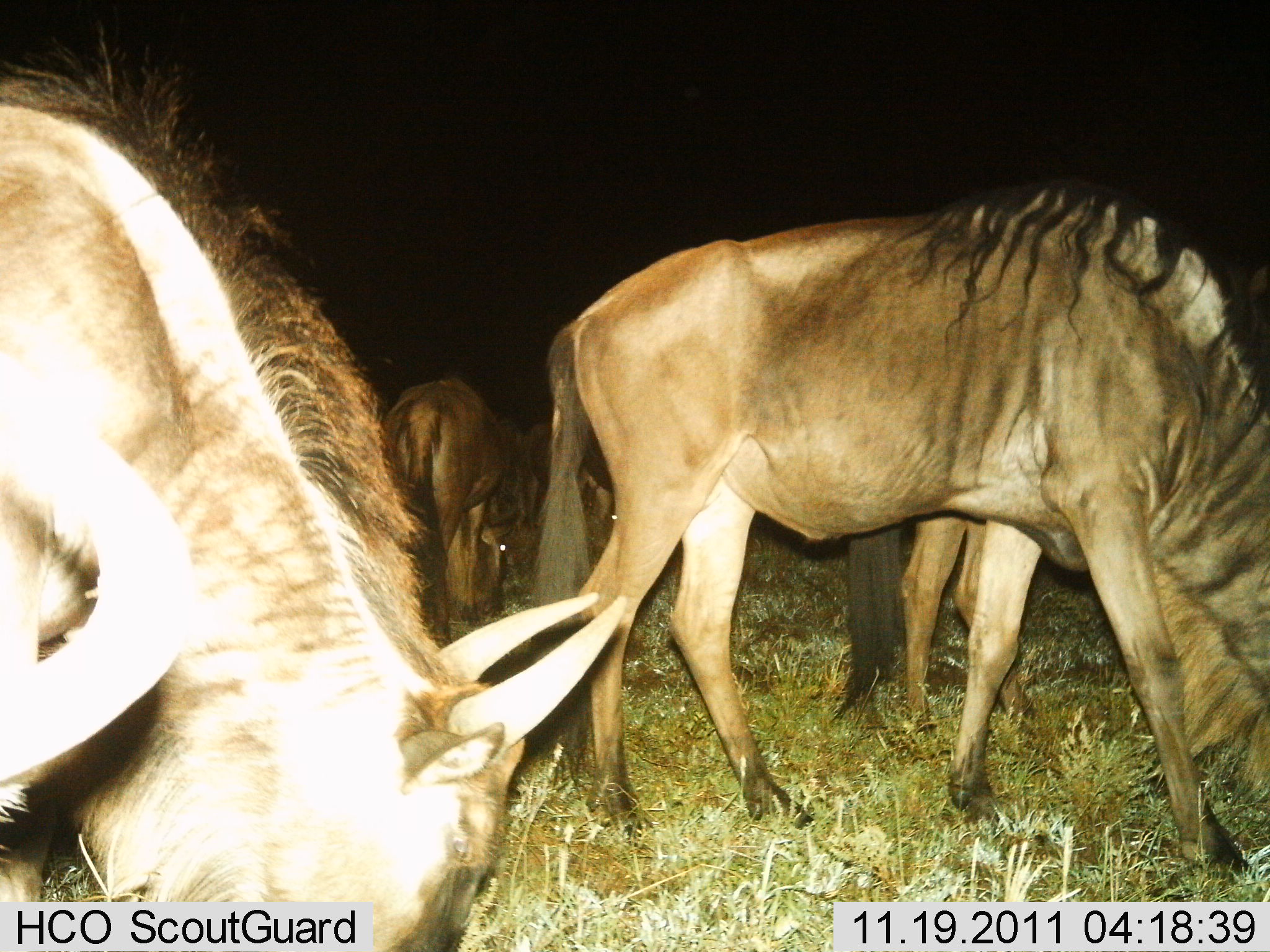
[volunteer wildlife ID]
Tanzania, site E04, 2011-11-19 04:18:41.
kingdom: Animalia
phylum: Chordata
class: Mammalia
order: Artiodactyla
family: Bovidae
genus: Connochaetes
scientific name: Connochaetes taurinus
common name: blue wildebeest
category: wildebeest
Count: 5.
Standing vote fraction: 8%.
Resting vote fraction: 0%.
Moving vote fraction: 0%.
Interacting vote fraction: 0%.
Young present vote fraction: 0%.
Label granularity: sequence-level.